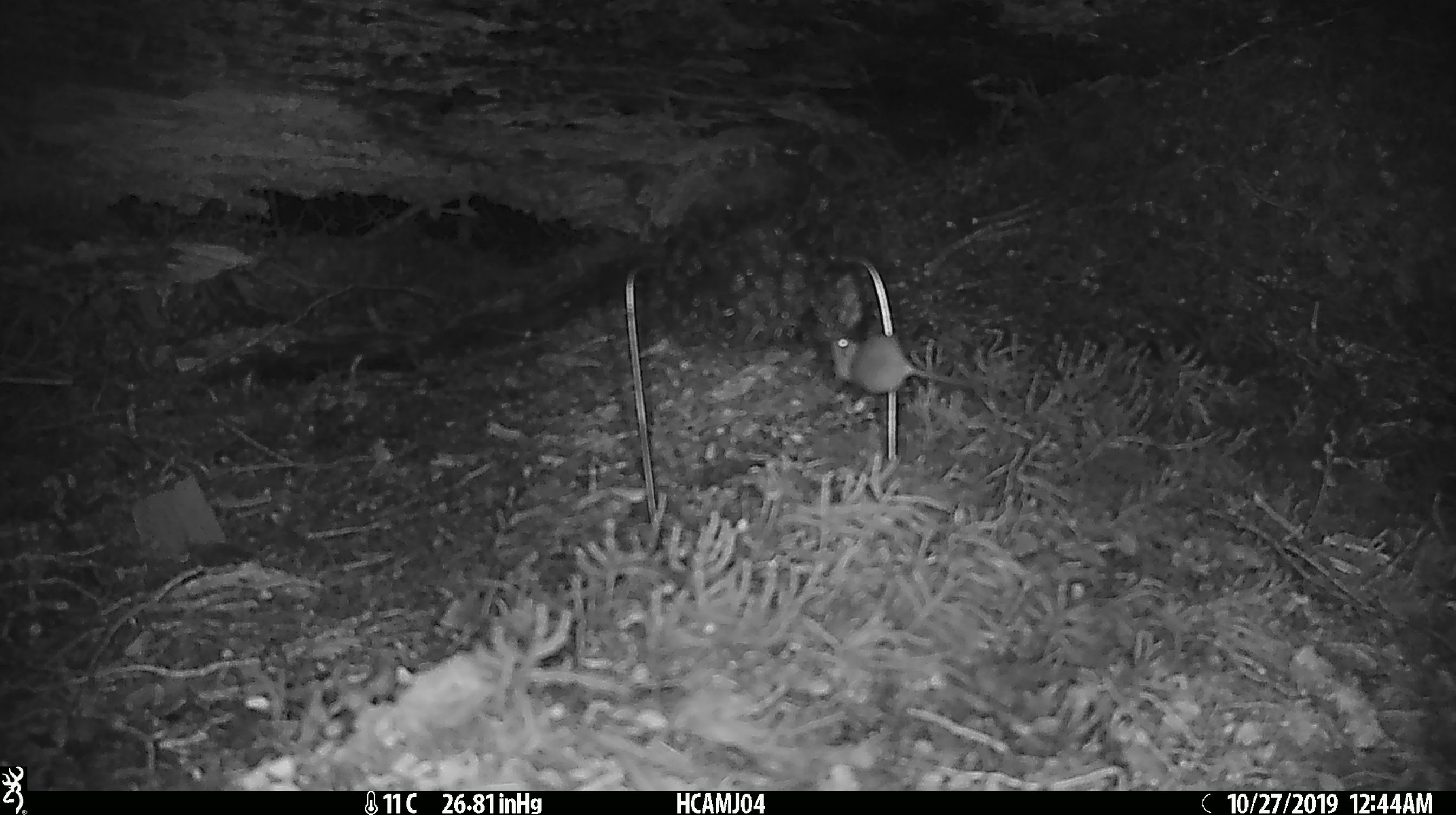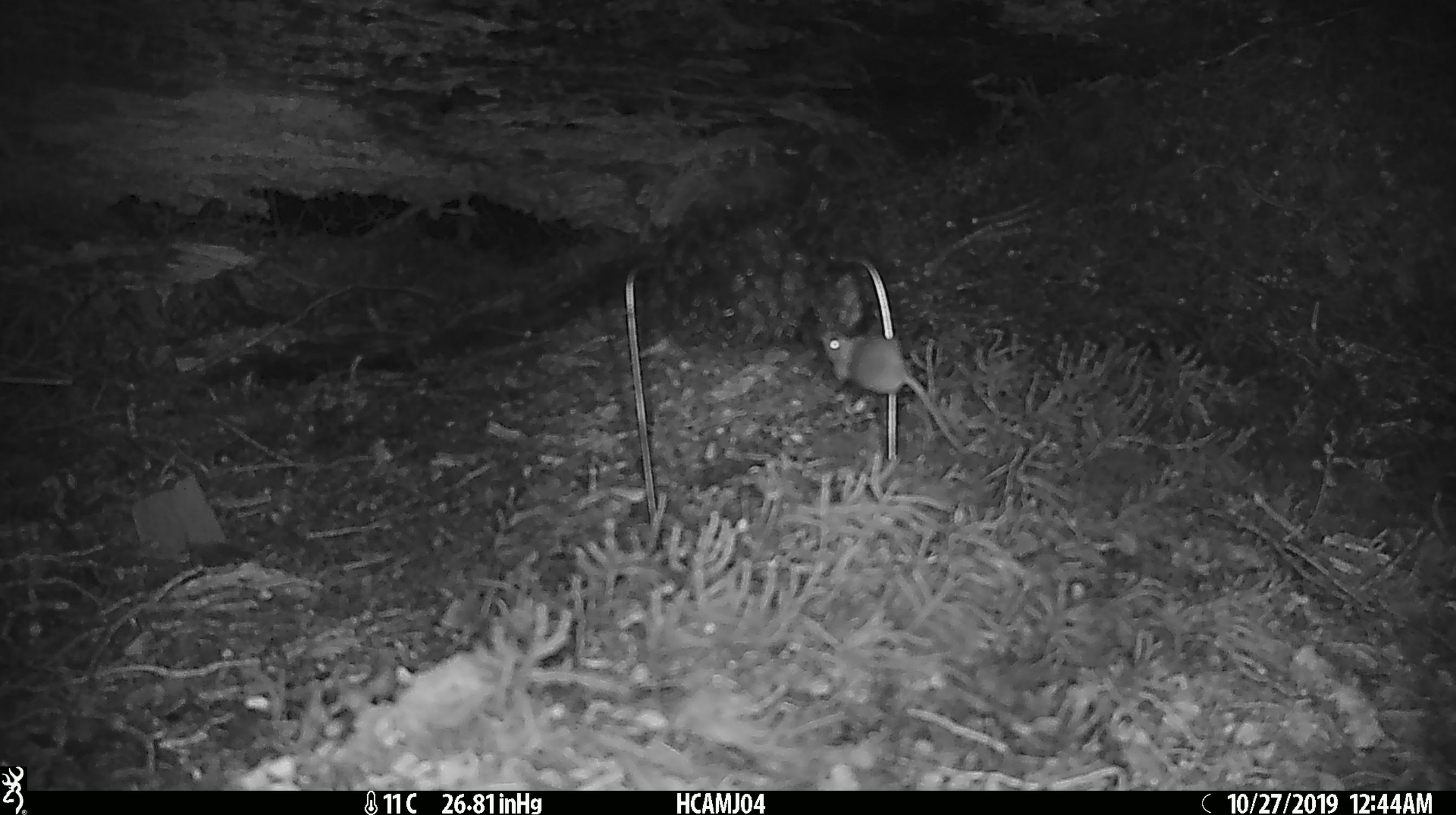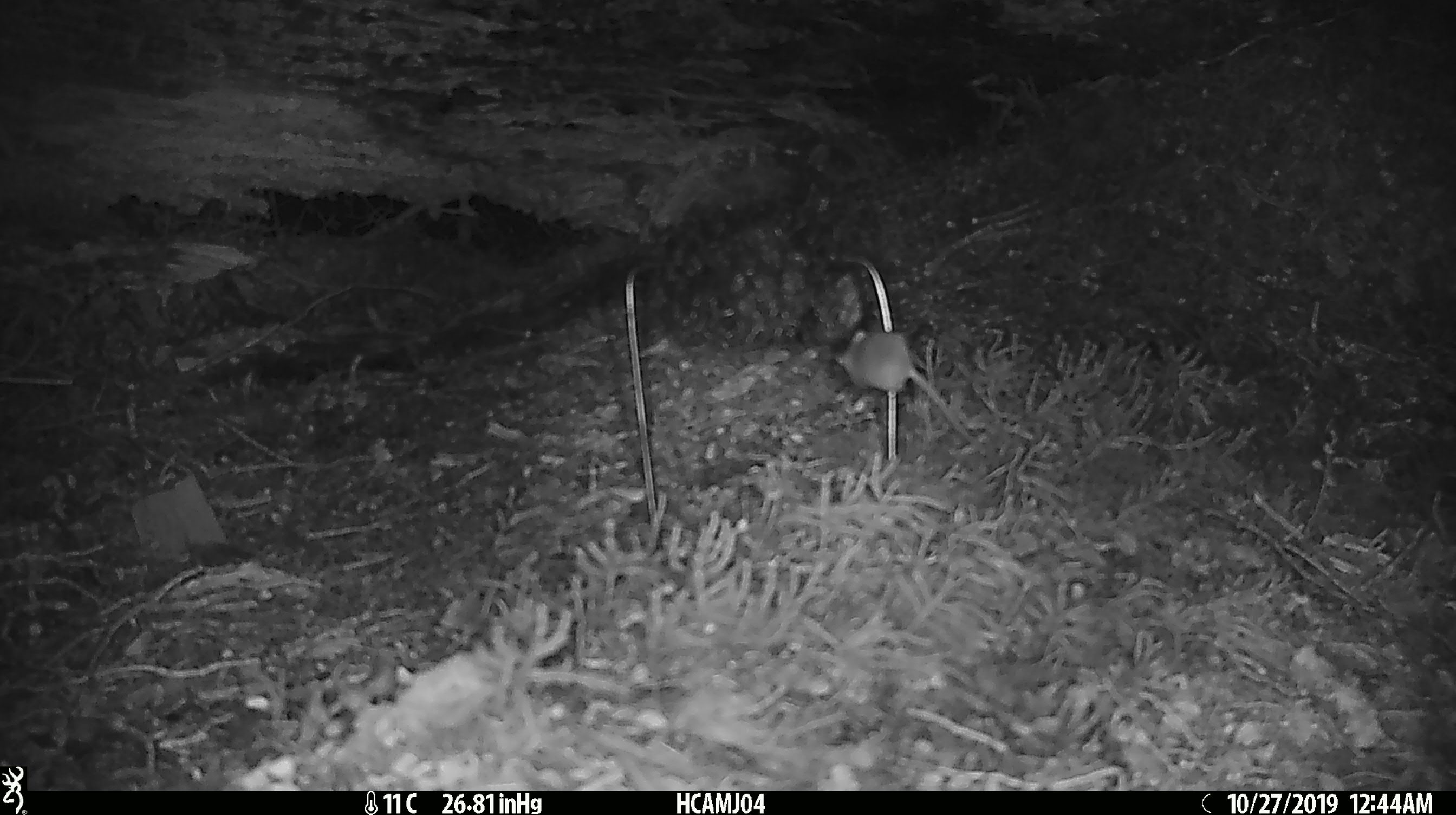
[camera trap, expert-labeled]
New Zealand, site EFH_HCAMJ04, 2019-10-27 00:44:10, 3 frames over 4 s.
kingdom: Animalia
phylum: Chordata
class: Mammalia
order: Rodentia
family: Muridae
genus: Mus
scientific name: Mus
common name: mouse